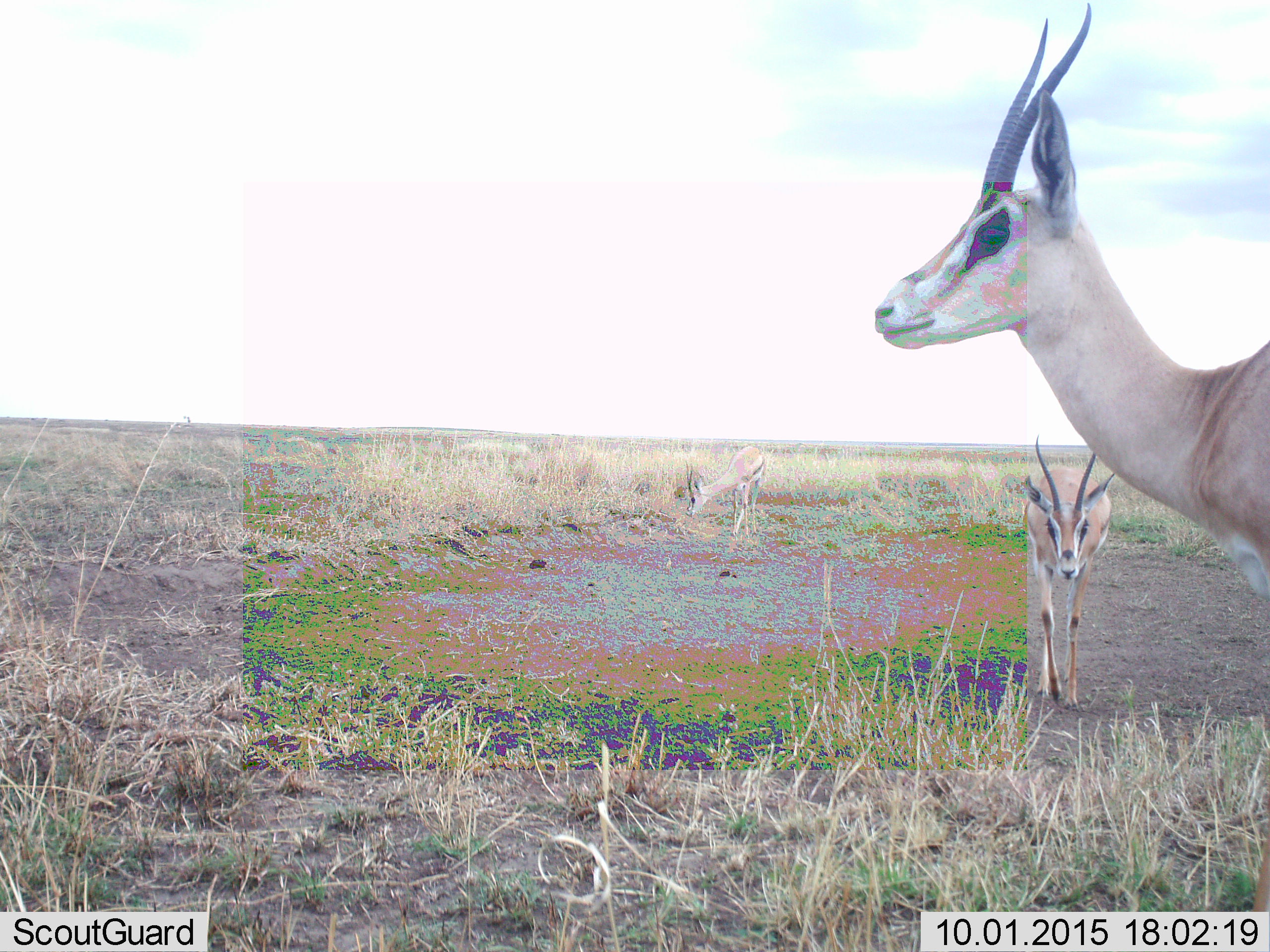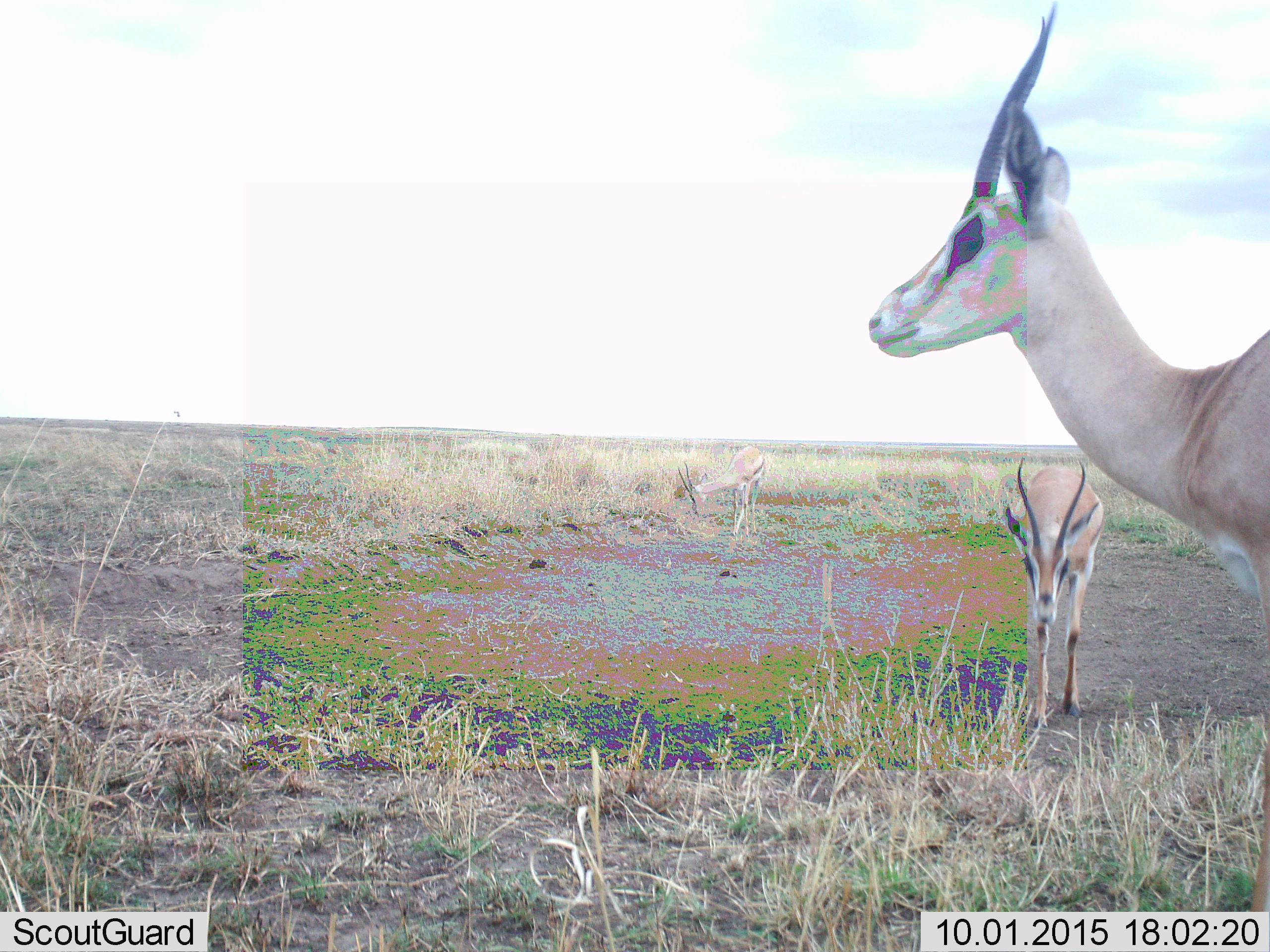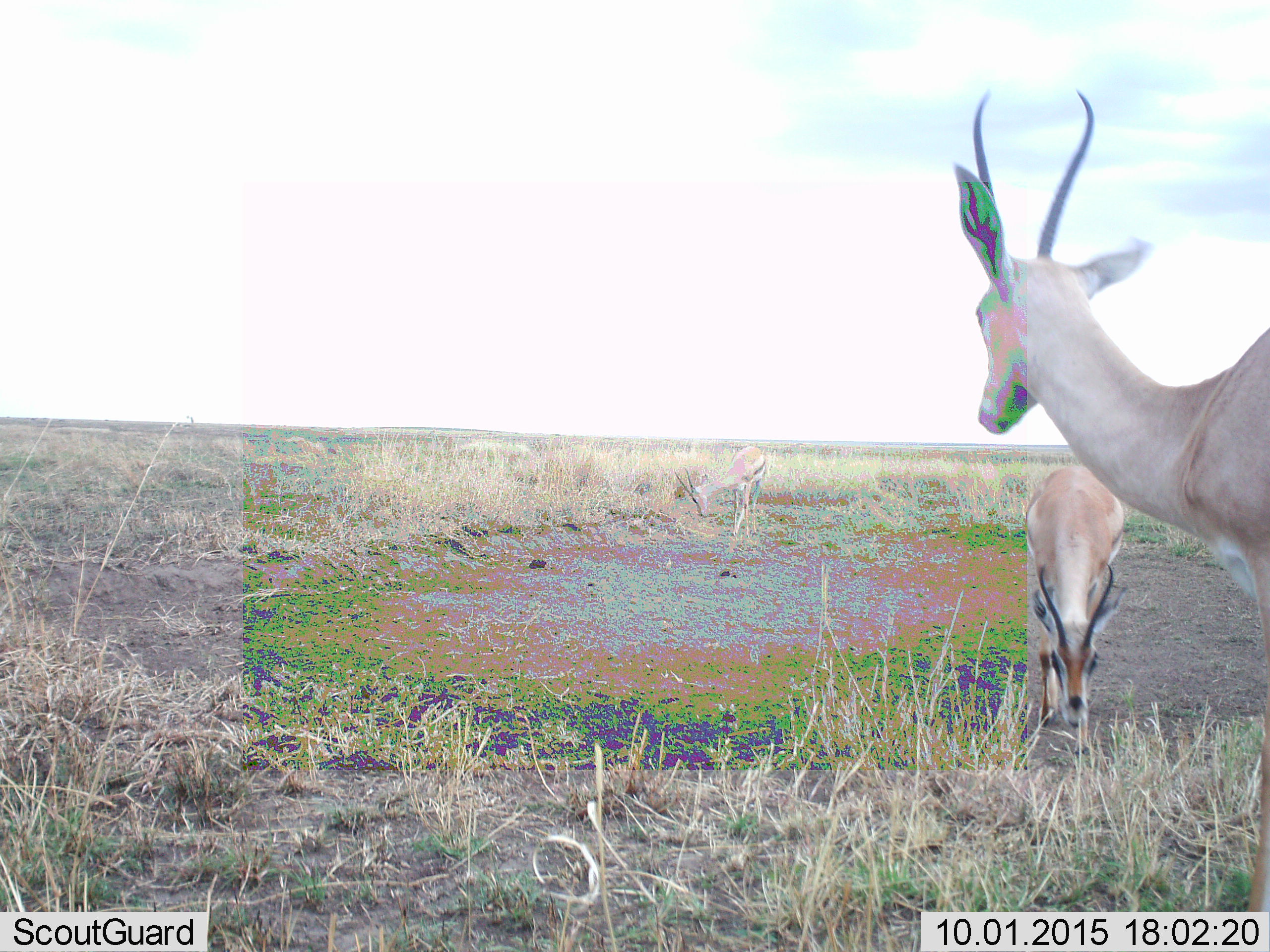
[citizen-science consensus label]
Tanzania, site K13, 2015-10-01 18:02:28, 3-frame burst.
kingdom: Animalia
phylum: Chordata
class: Mammalia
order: Artiodactyla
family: Bovidae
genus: Eudorcas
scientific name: Eudorcas thomsonii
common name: thomson's gazelle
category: gazellethomsons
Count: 3.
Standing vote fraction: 60%.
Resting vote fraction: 0%.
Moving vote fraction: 60%.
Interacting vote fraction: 0%.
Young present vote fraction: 0%.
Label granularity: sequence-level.